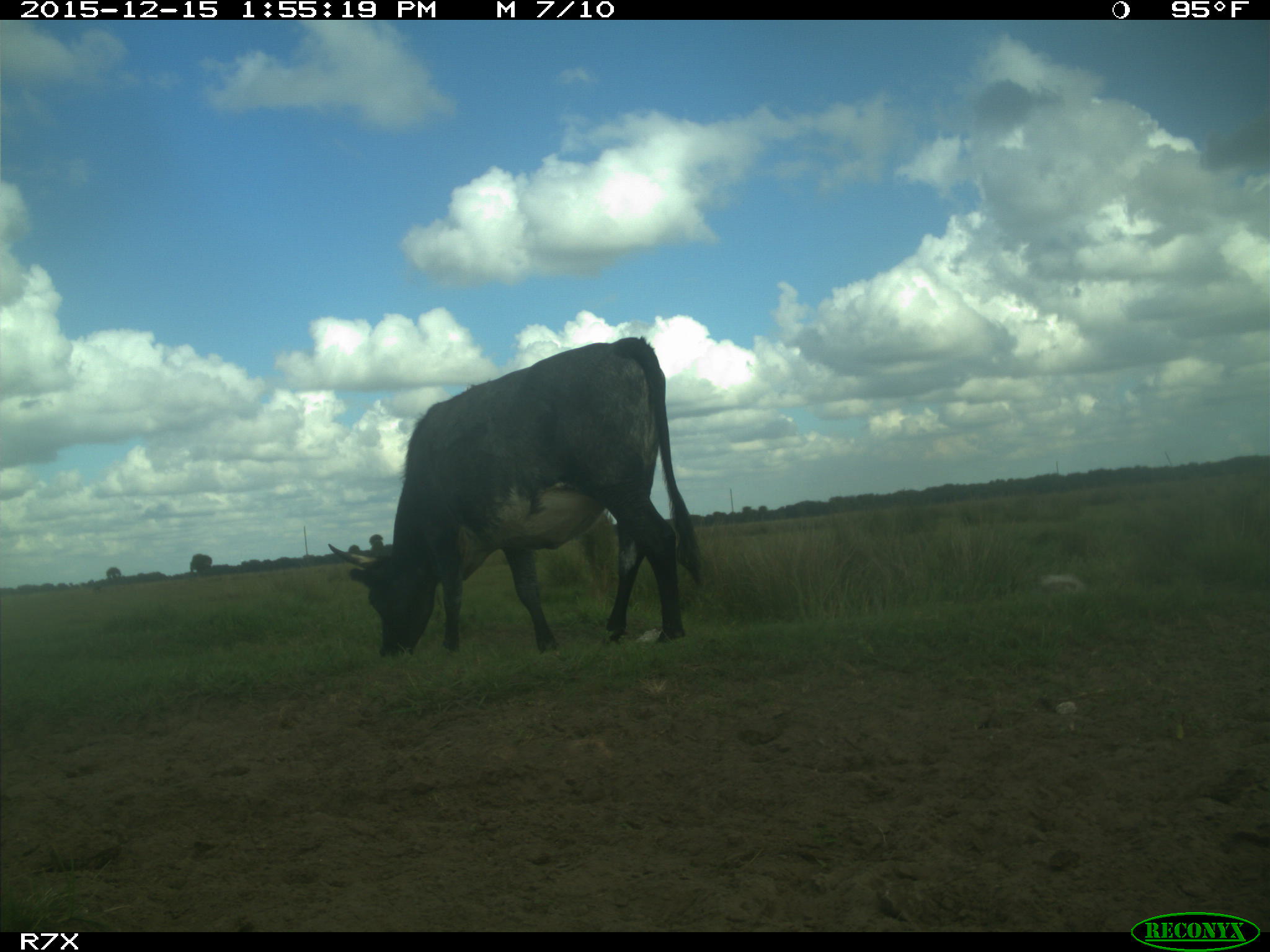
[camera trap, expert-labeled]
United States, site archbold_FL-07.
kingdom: Animalia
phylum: Chordata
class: Mammalia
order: Artiodactyla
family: Bovidae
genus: Bos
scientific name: Bos taurus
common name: domestic cow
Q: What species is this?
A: Bos taurus (domestic cow).